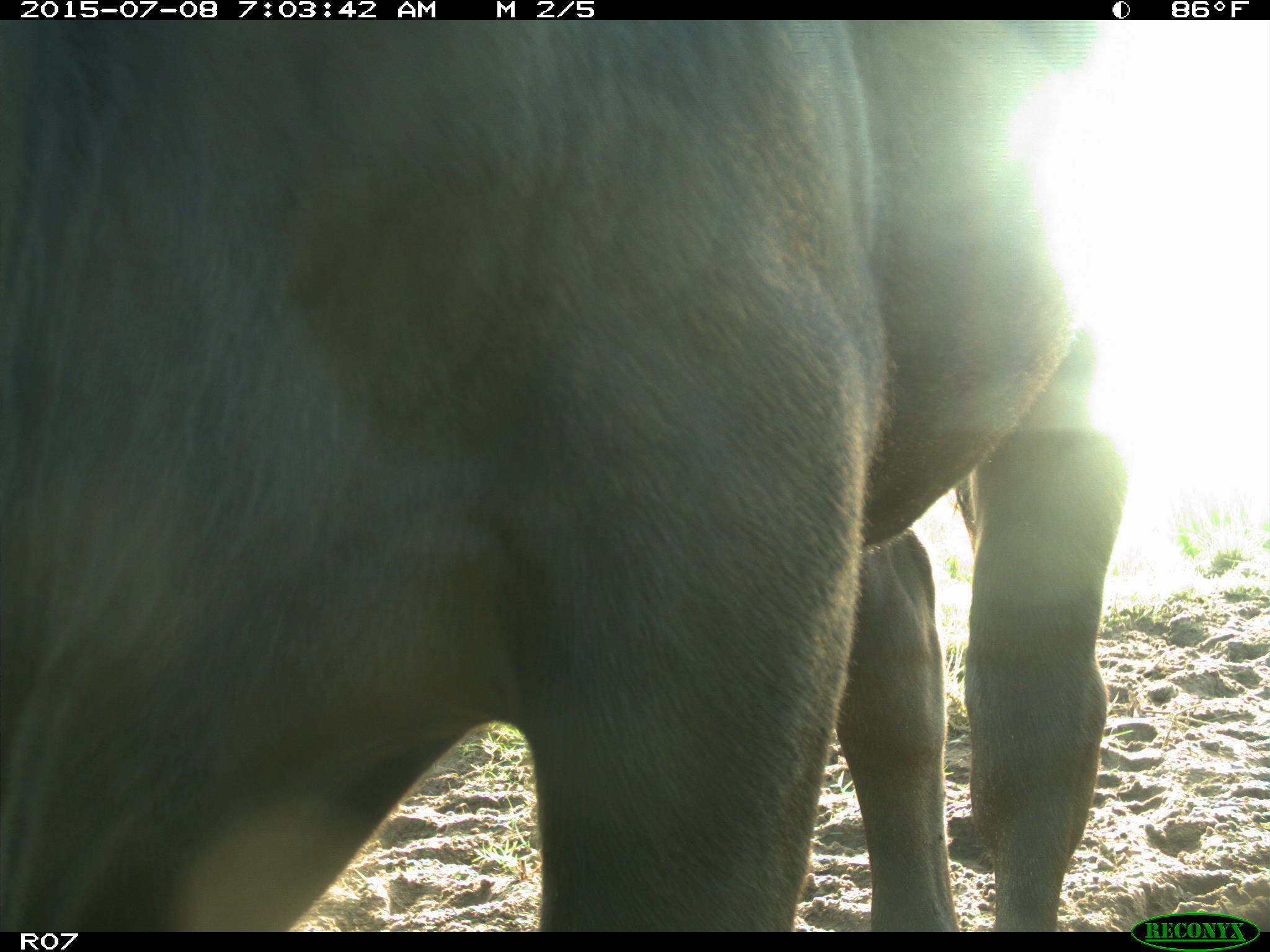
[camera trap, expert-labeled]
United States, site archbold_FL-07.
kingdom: Animalia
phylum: Chordata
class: Mammalia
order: Artiodactyla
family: Bovidae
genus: Bos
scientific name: Bos taurus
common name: domestic cow